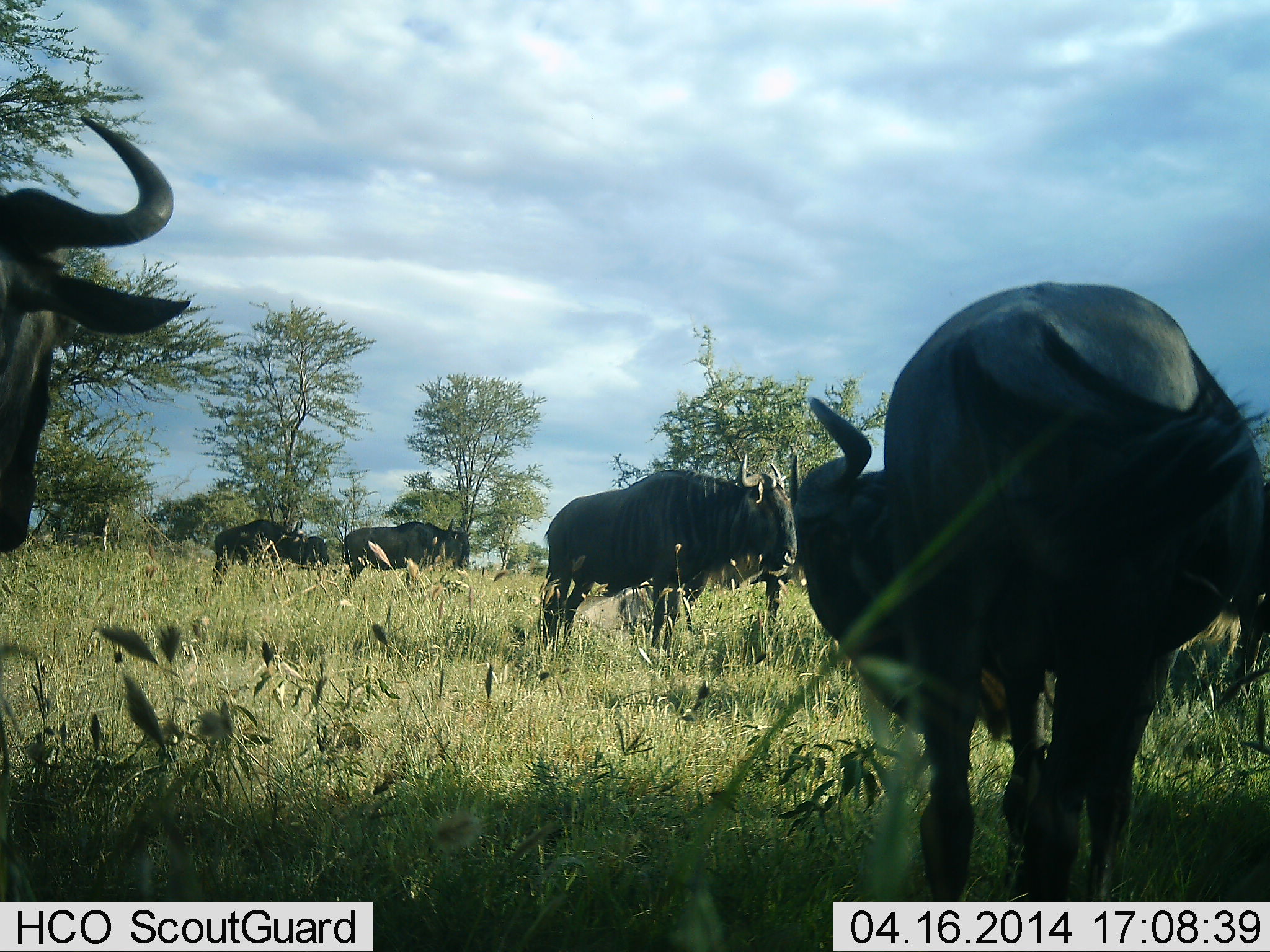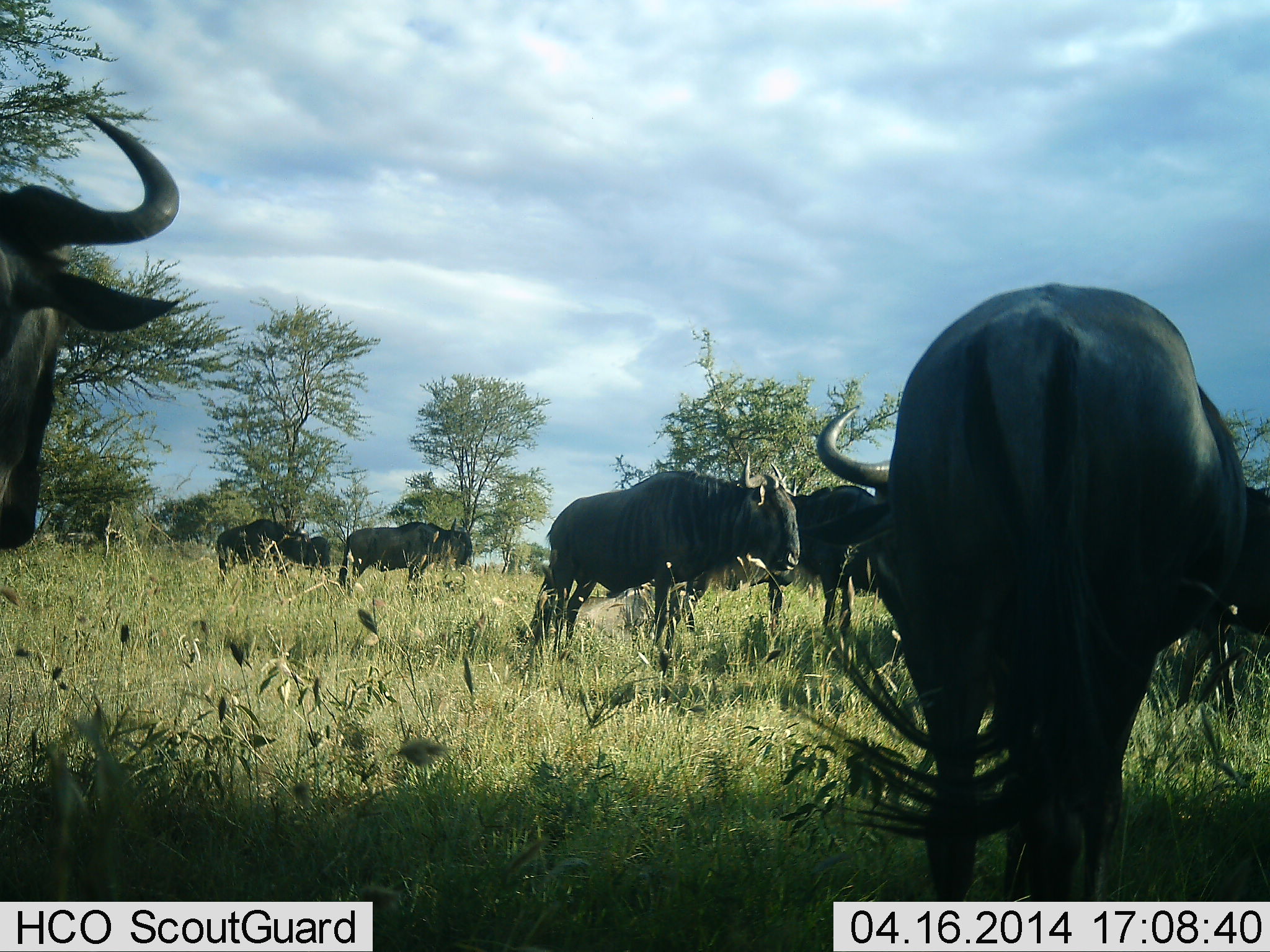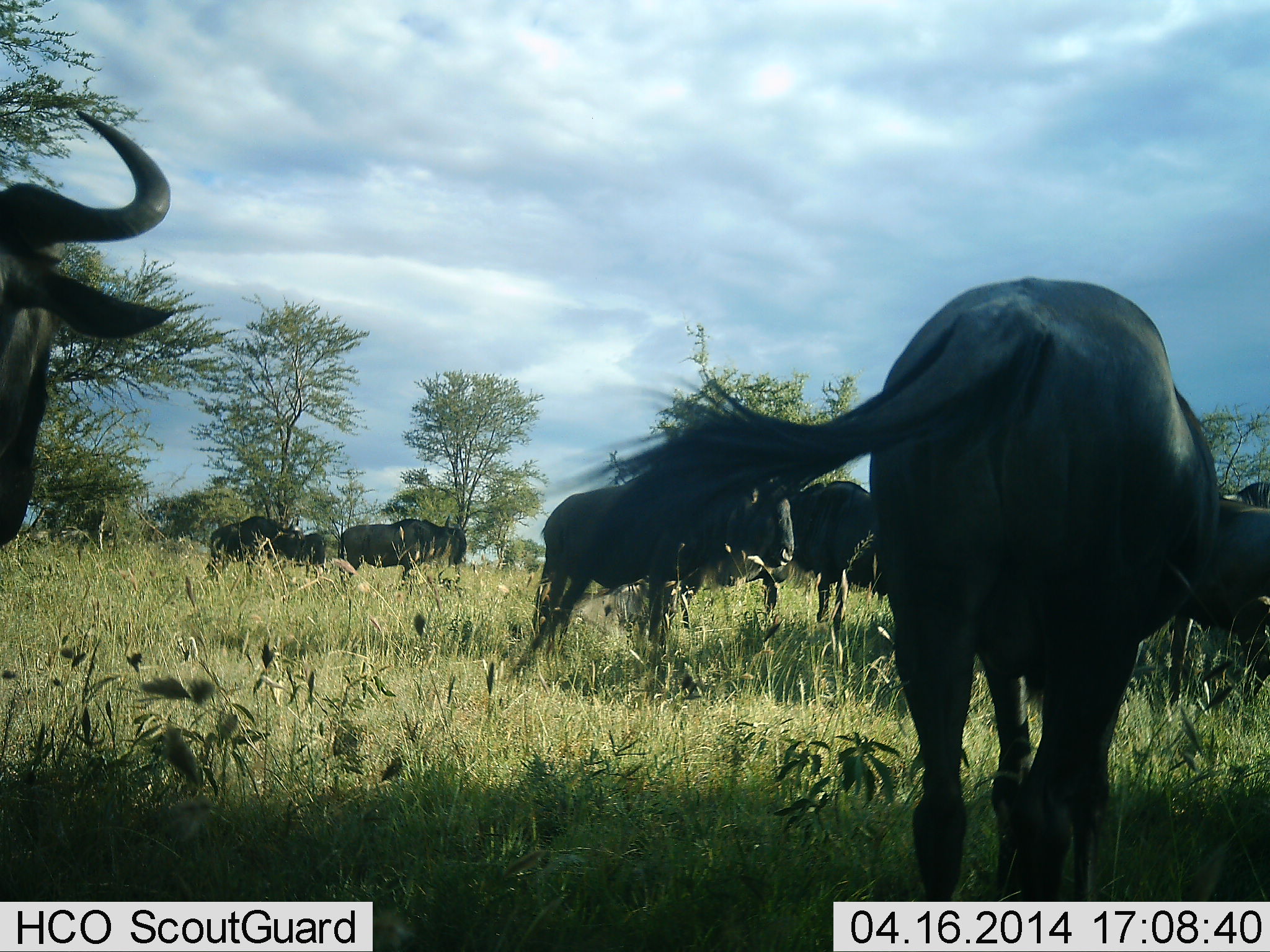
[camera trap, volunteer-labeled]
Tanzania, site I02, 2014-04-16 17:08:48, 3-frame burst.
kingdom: Animalia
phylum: Chordata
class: Mammalia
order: Artiodactyla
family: Bovidae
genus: Connochaetes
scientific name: Connochaetes taurinus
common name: blue wildebeest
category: wildebeest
Wildebeest (blue wildebeest) (Connochaetes taurinus), count 7. Behavior (volunteer vote fractions): standing 70%, resting 0%, moving 30%, interacting 0%. Young present (vote fraction): 0%. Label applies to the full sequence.